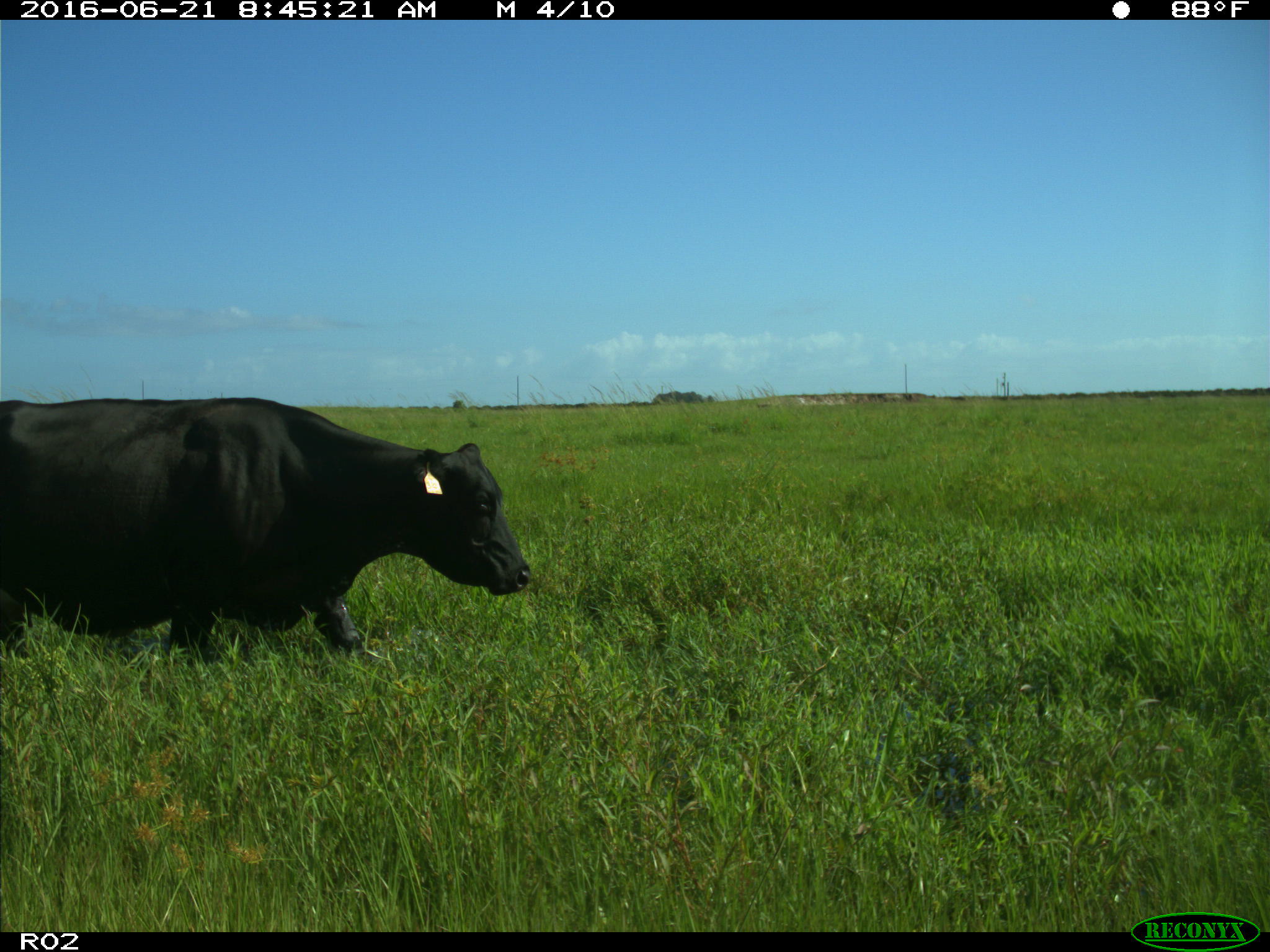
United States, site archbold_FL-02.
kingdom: Animalia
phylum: Chordata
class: Mammalia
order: Artiodactyla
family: Bovidae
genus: Bos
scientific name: Bos taurus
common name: domestic cow